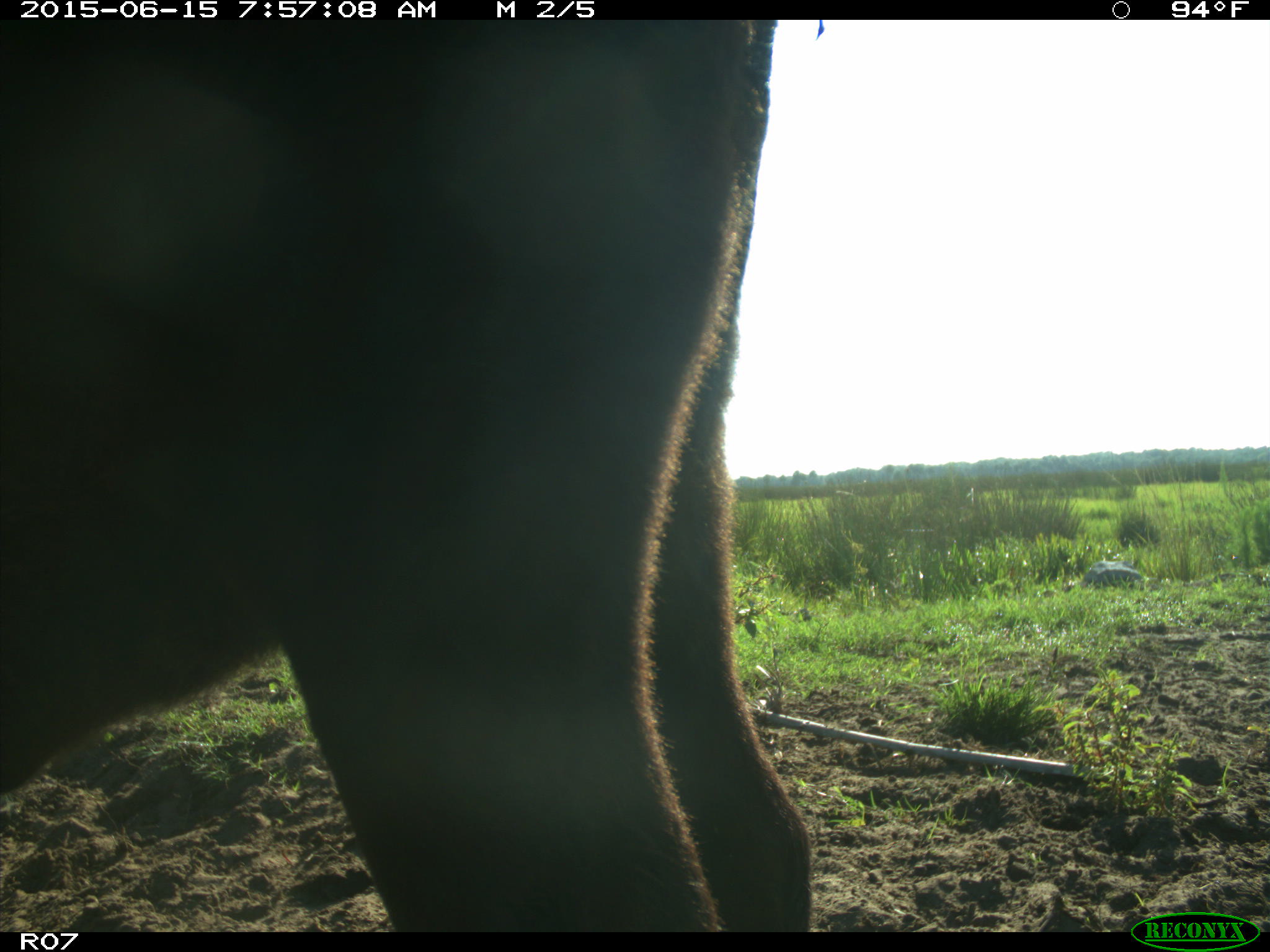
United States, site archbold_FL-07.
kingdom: Animalia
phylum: Chordata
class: Mammalia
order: Artiodactyla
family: Bovidae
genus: Bos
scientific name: Bos taurus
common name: domestic cow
Bos taurus (domestic cow).